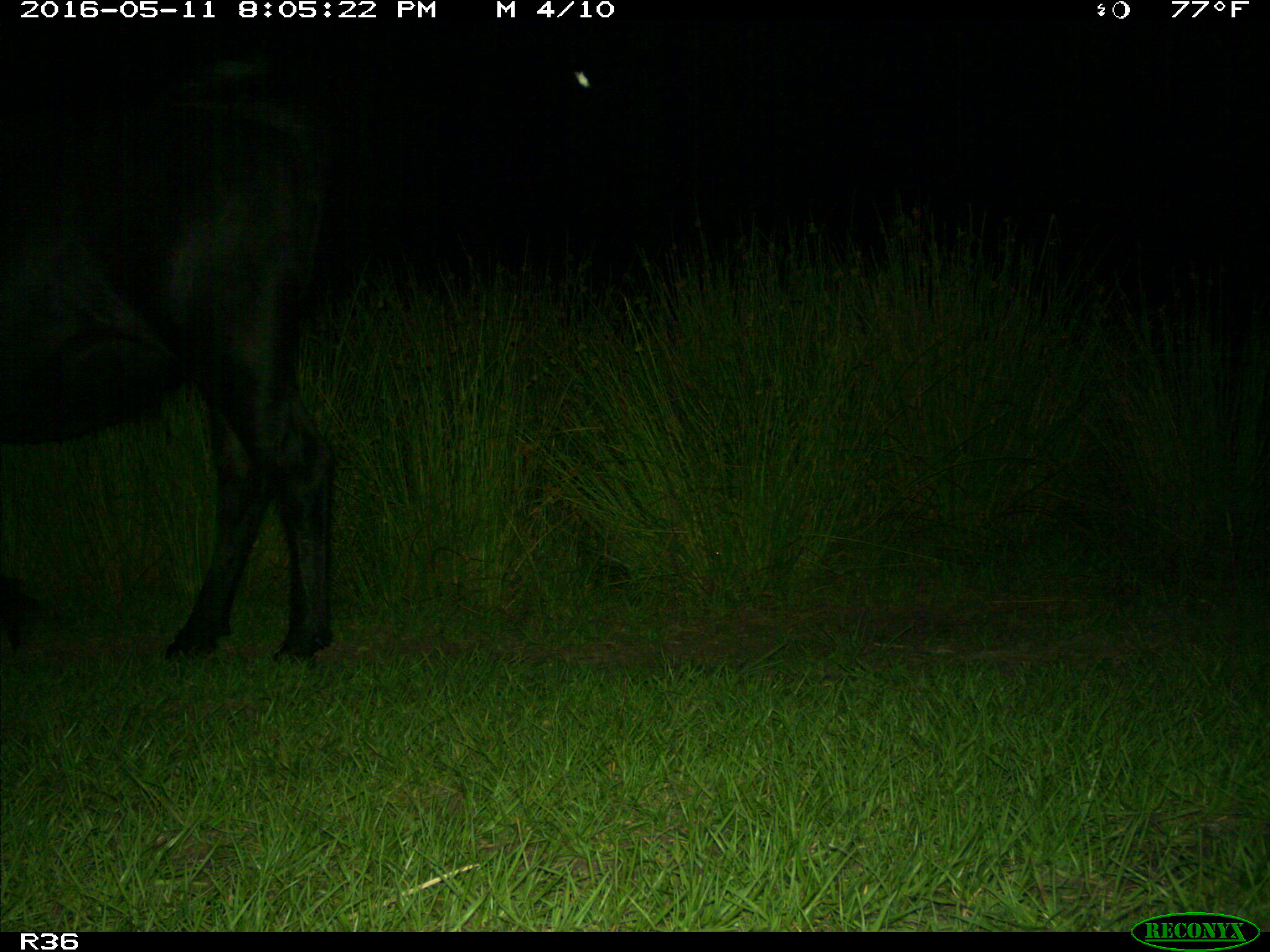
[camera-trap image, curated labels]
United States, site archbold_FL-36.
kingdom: Animalia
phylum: Chordata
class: Mammalia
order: Artiodactyla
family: Bovidae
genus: Bos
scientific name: Bos taurus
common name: domestic cow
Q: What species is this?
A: Bos taurus (domestic cow).